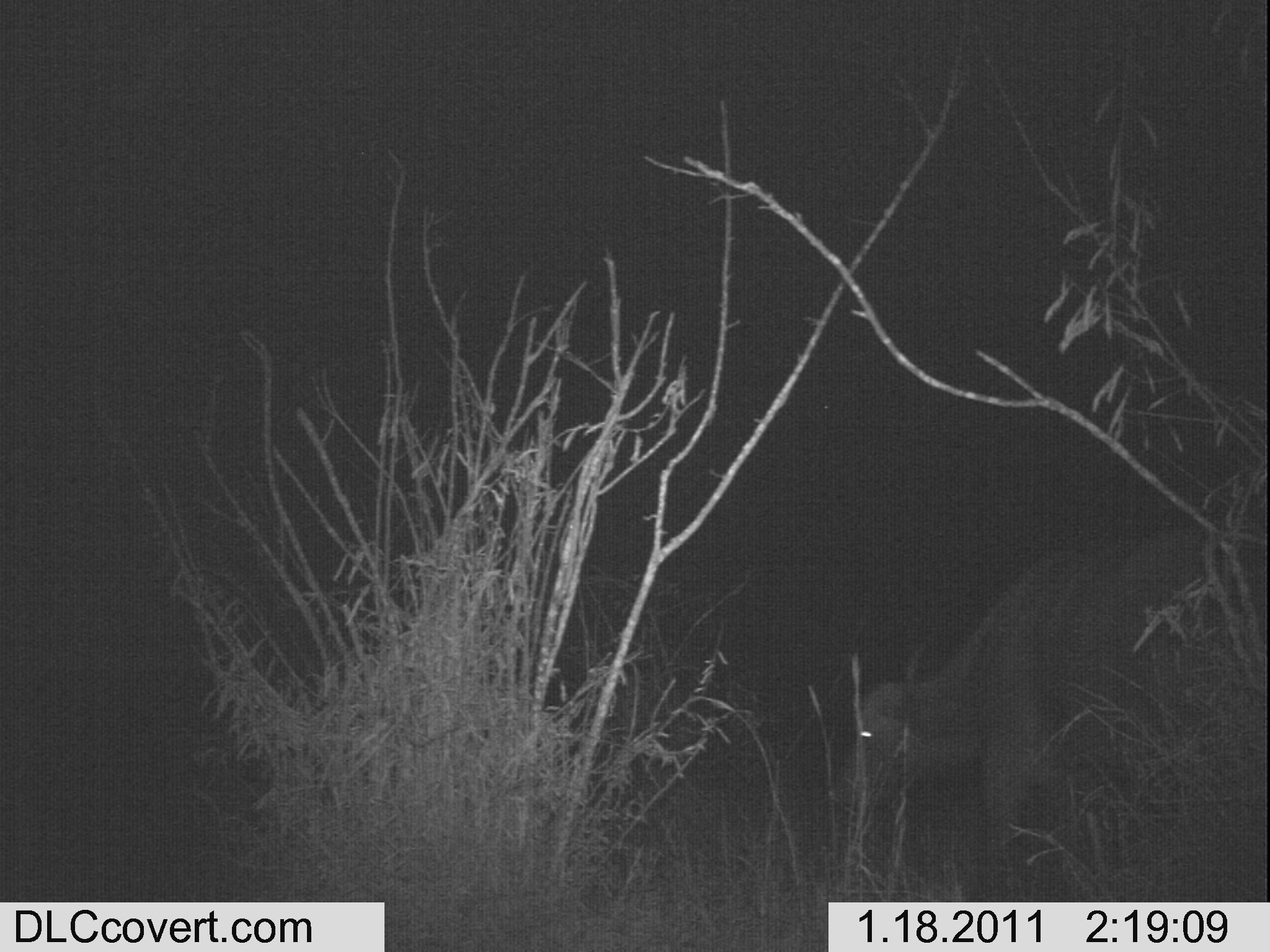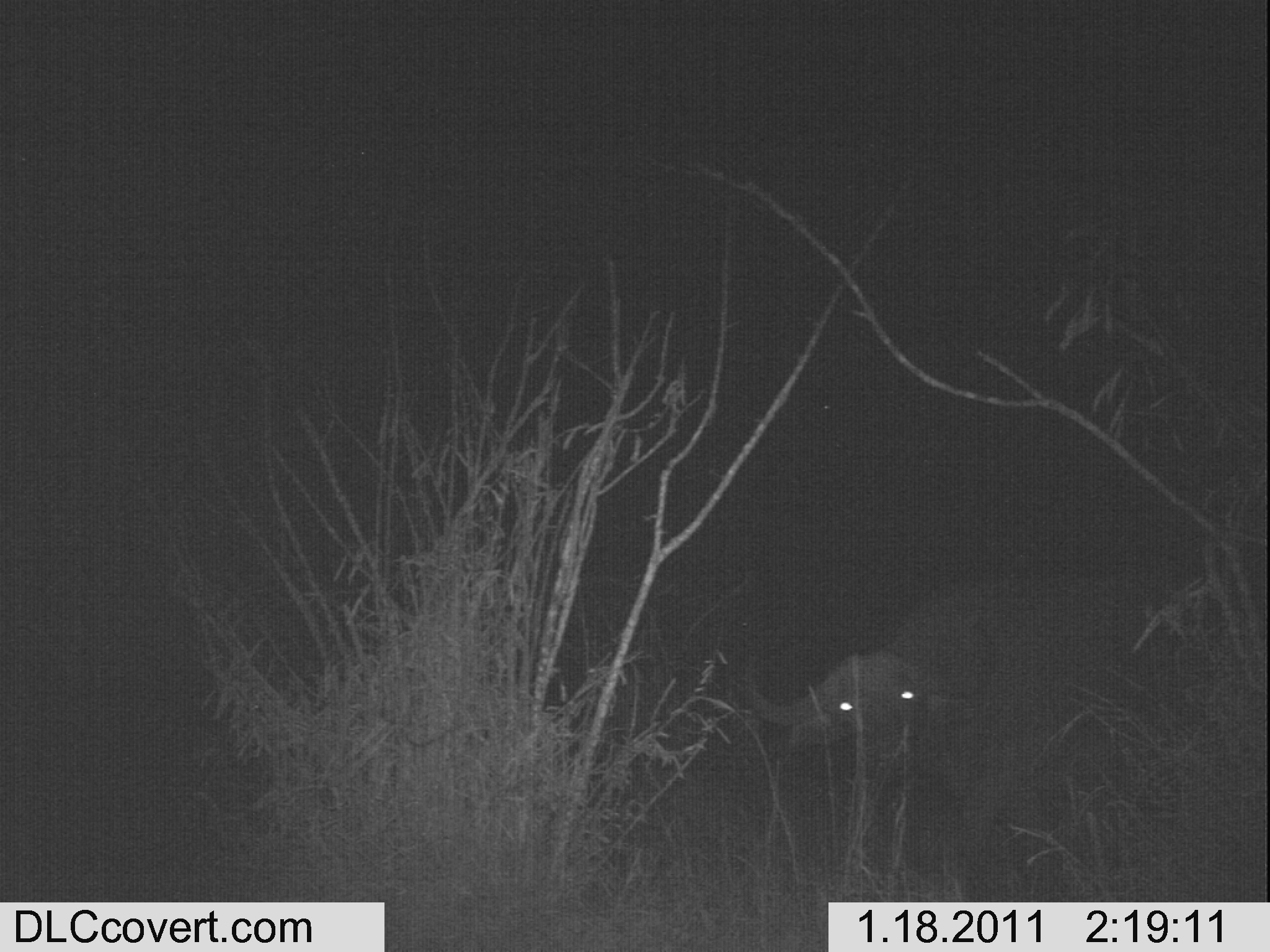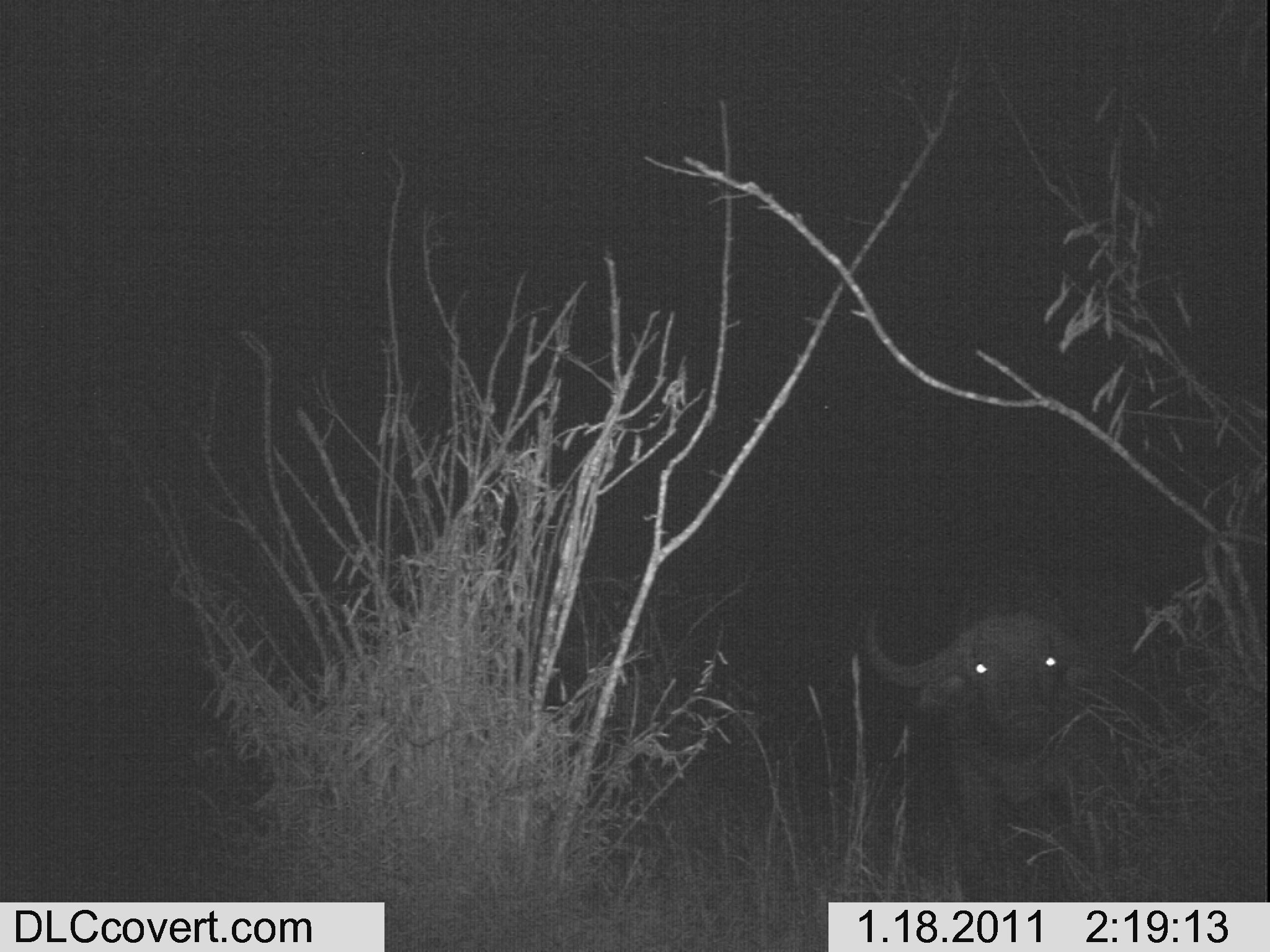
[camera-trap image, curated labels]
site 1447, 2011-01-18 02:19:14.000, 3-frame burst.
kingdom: Animalia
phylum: Chordata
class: Mammalia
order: Artiodactyla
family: Bovidae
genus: Syncerus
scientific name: Syncerus caffer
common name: african buffalo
Syncerus caffer (african buffalo), count 1.